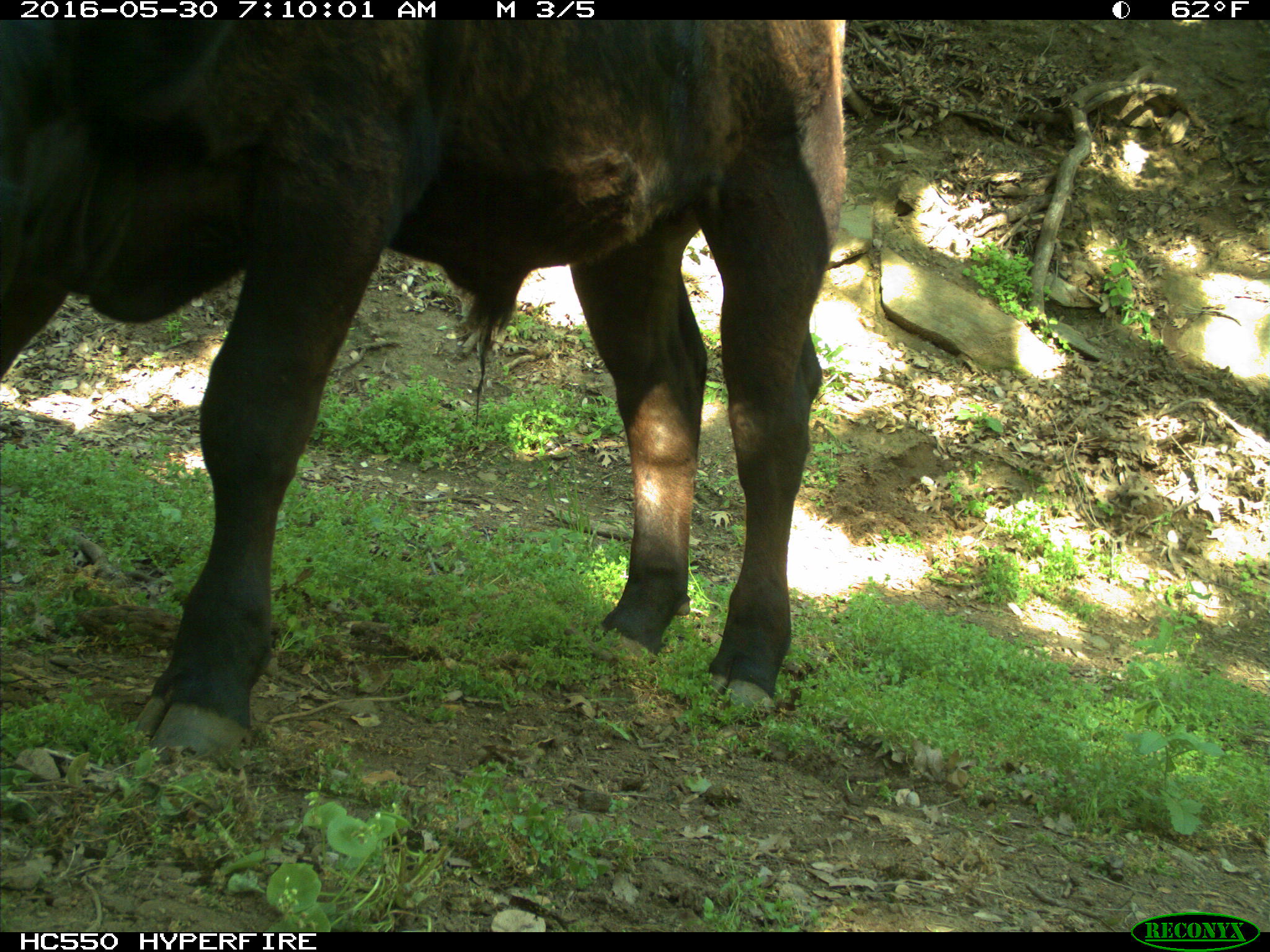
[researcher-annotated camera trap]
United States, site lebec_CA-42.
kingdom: Animalia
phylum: Chordata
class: Mammalia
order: Artiodactyla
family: Bovidae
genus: Bos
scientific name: Bos taurus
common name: domestic cow